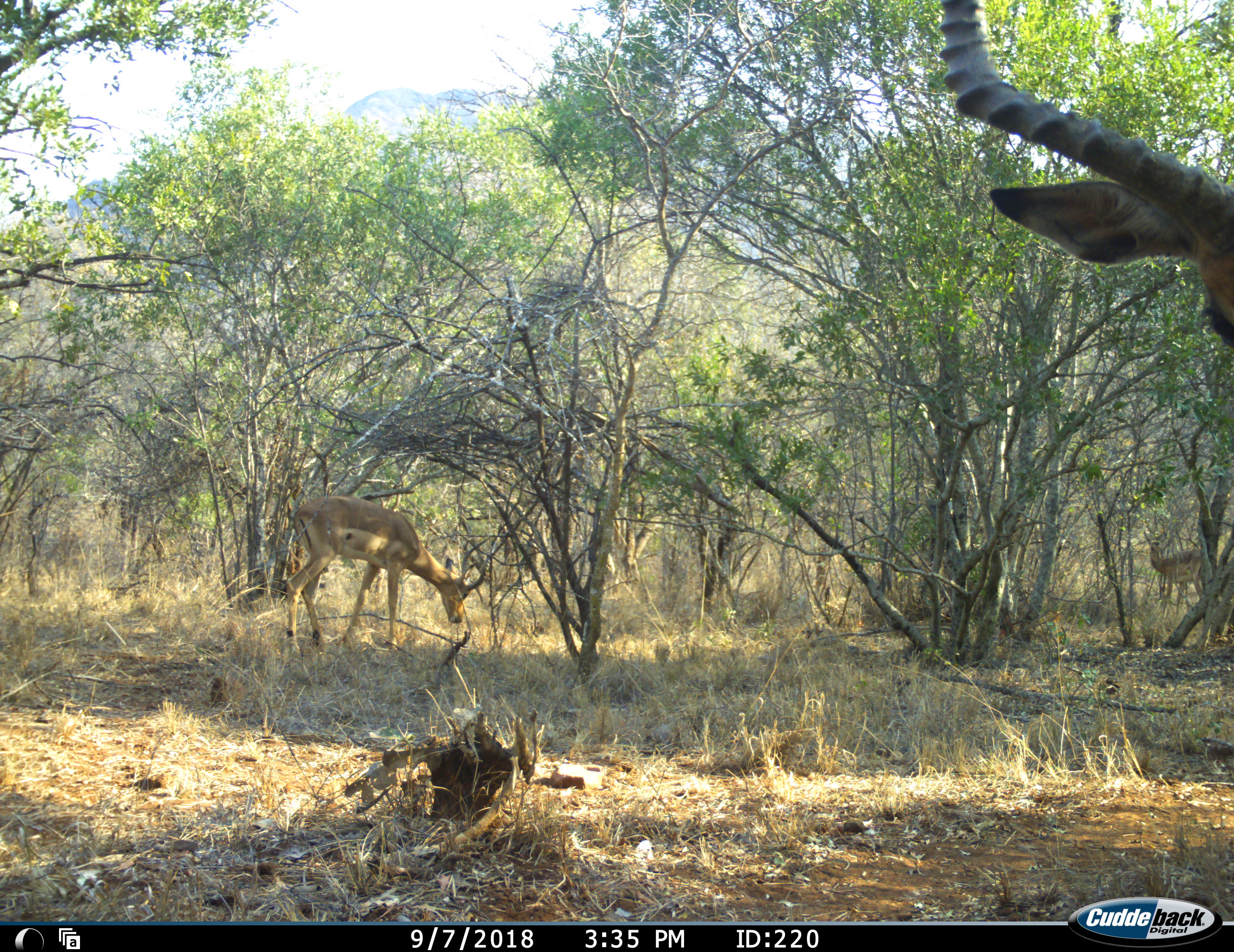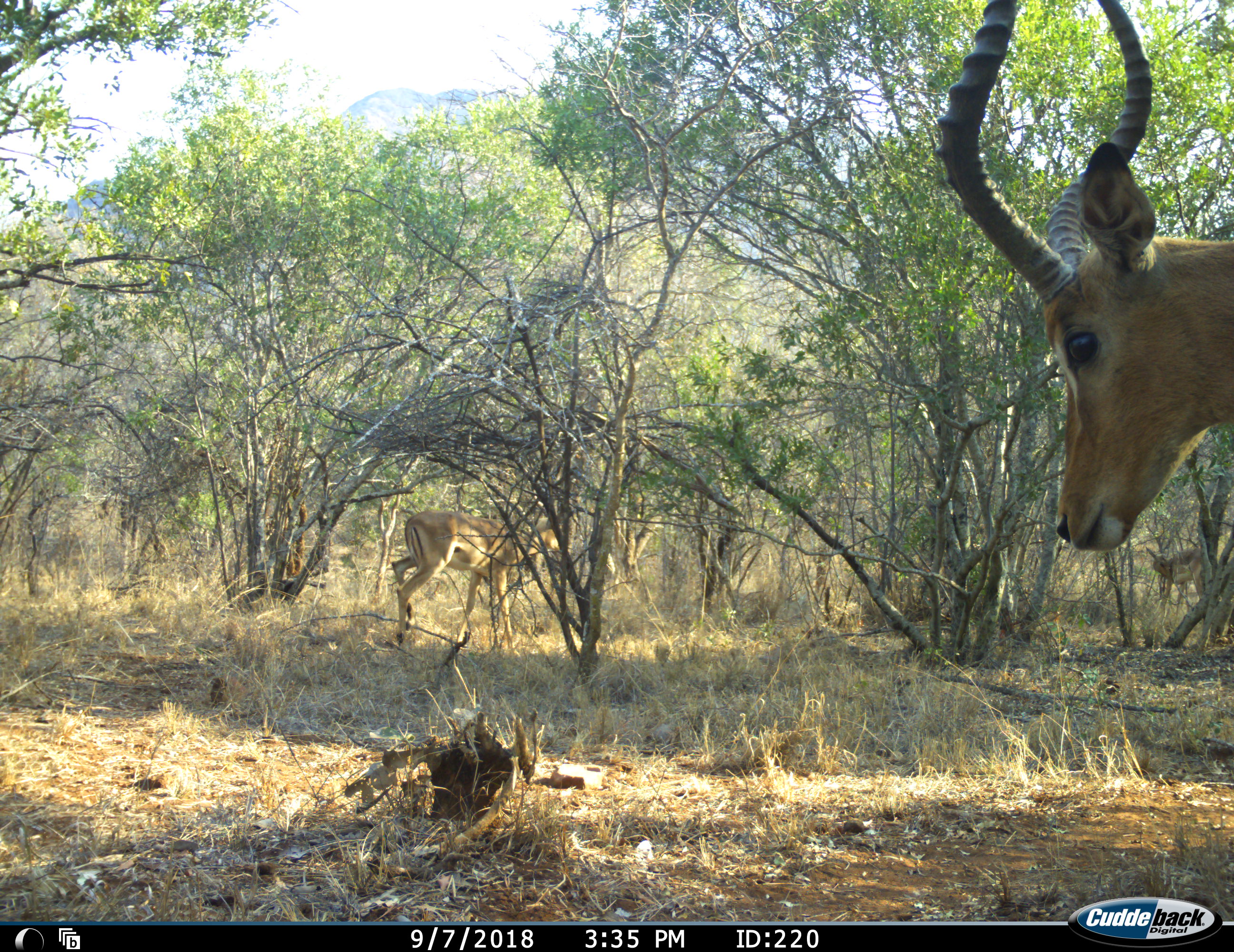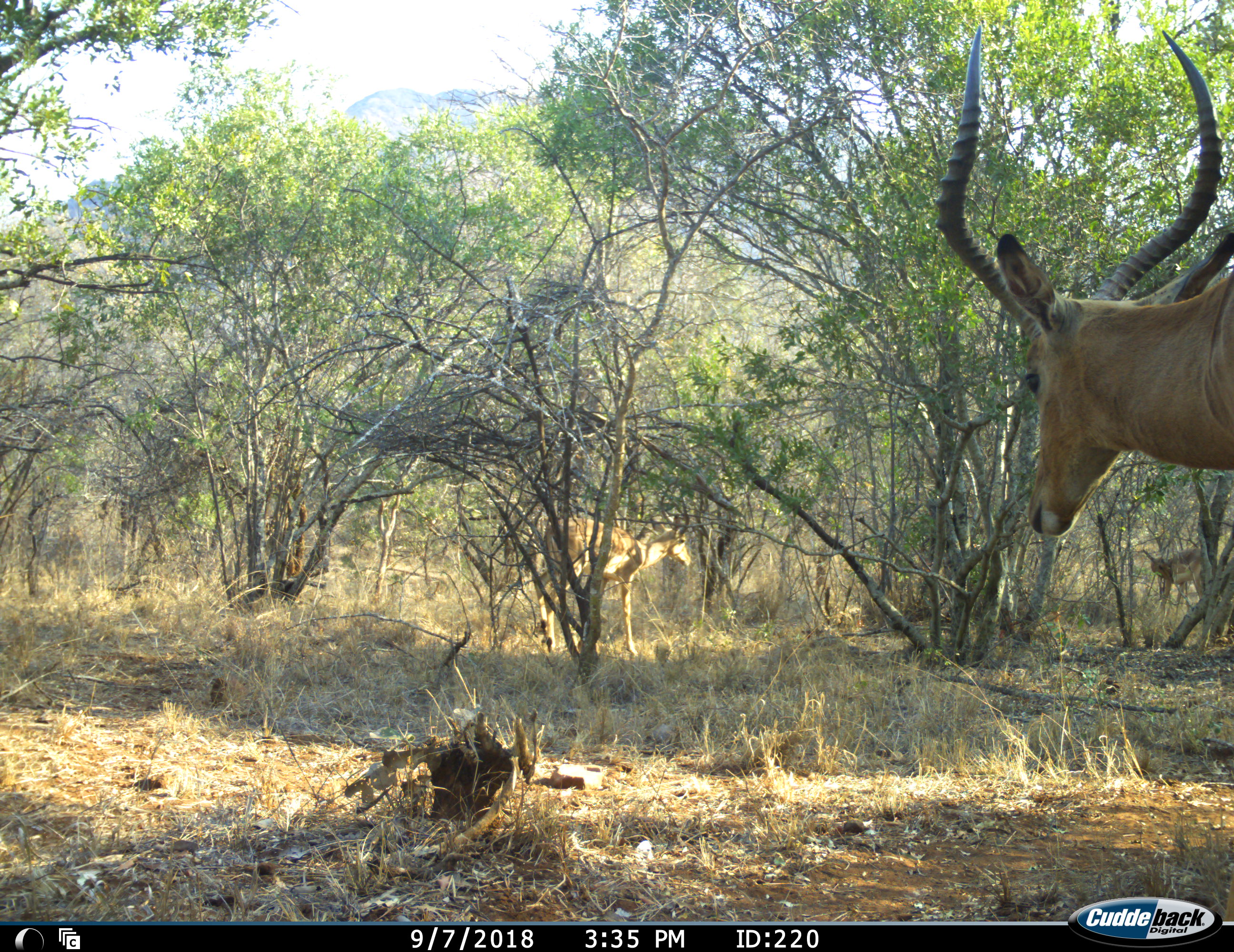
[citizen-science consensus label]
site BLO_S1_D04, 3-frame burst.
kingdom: Animalia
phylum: Chordata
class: Mammalia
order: Artiodactyla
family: Bovidae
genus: Aepyceros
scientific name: Aepyceros melampus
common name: impala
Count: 3.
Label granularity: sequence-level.